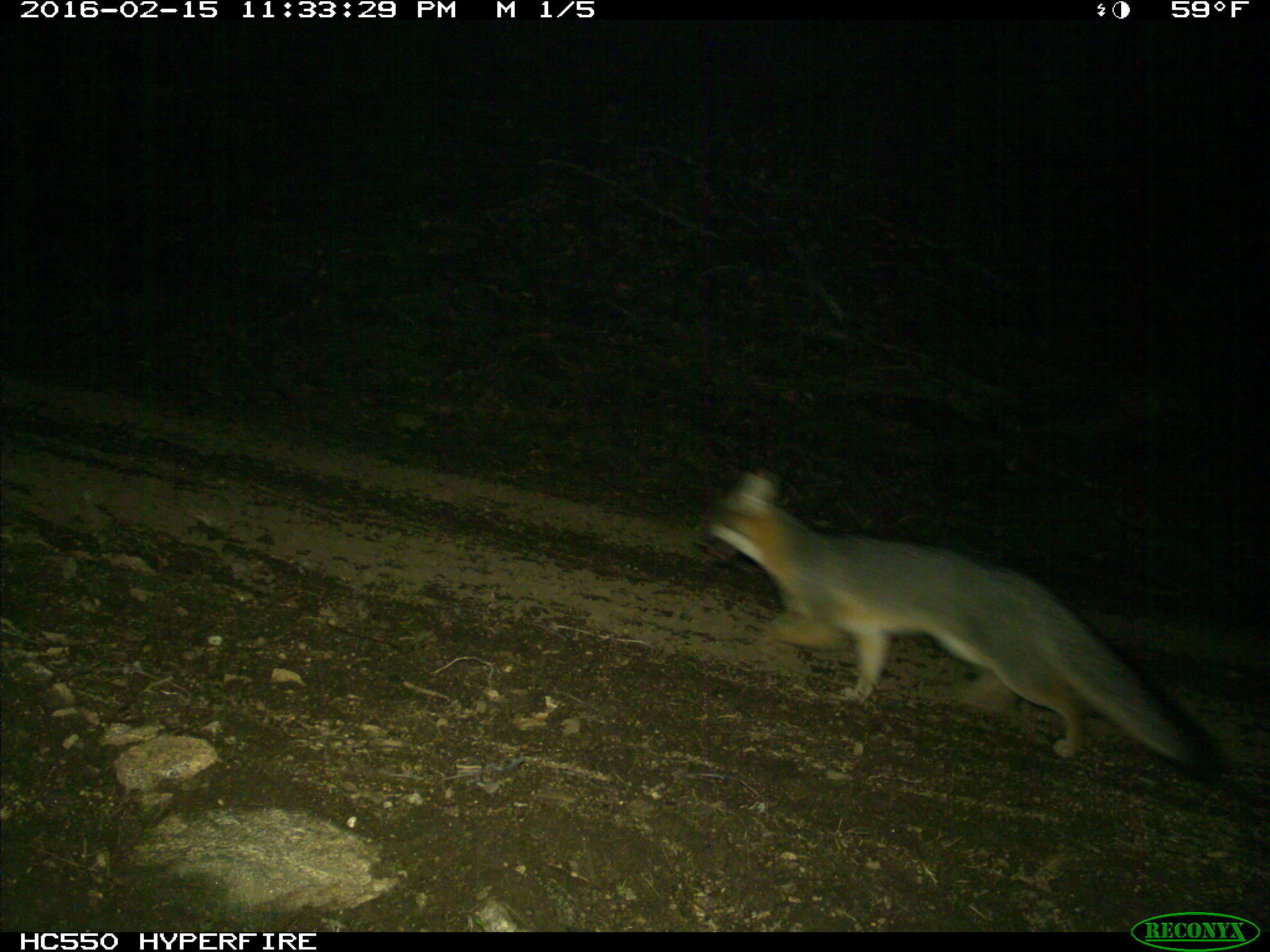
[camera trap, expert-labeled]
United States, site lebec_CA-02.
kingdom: Animalia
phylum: Chordata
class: Mammalia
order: Carnivora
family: Canidae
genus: Urocyon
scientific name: Urocyon cinereoargenteus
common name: gray fox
Urocyon cinereoargenteus (gray fox).